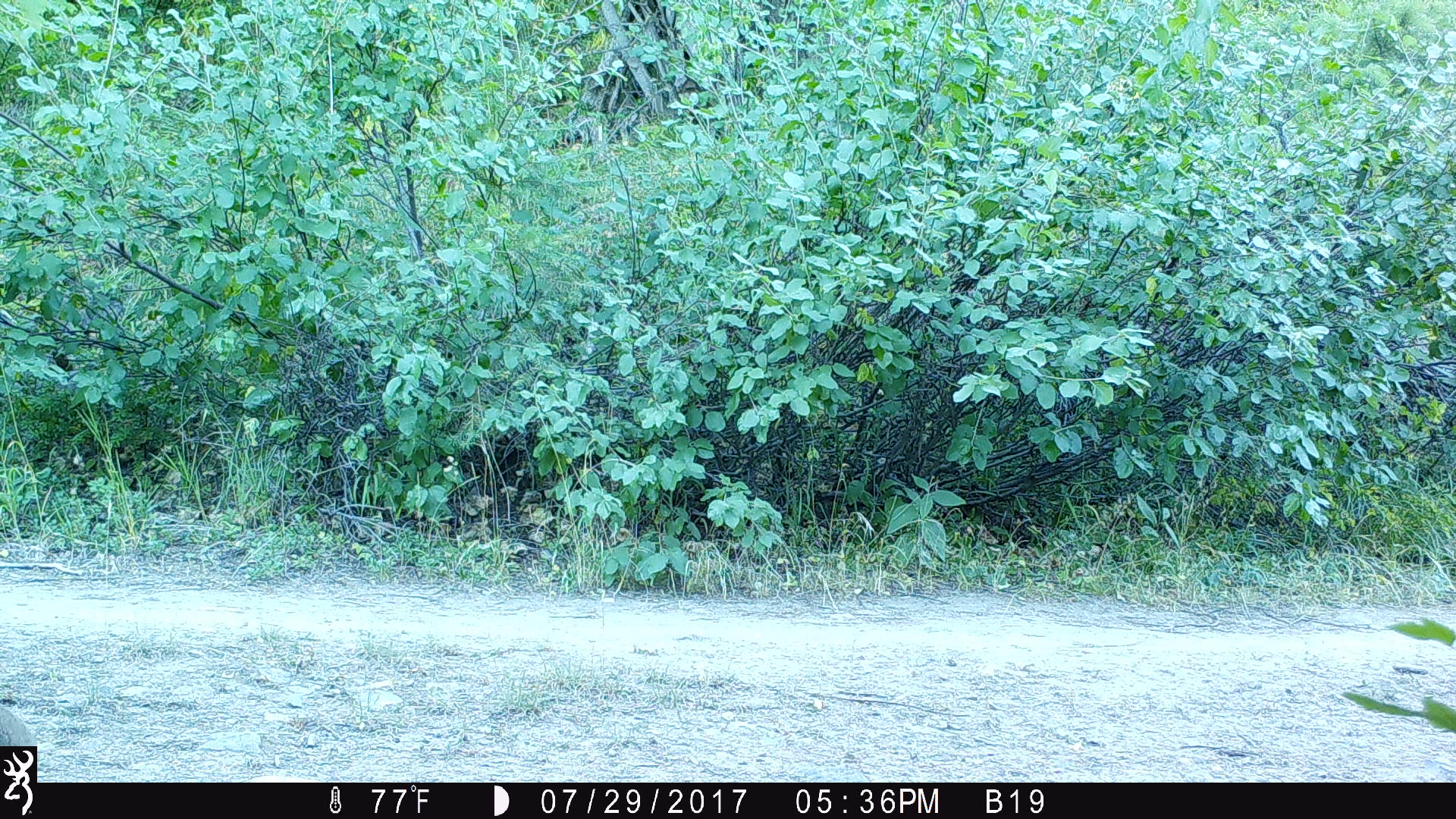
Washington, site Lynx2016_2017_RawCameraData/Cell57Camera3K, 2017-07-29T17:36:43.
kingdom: Animalia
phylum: Chordata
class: Mammalia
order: Lagomorpha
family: Leporidae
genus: Lepus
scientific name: Lepus americanus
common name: snowshoe hare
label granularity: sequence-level